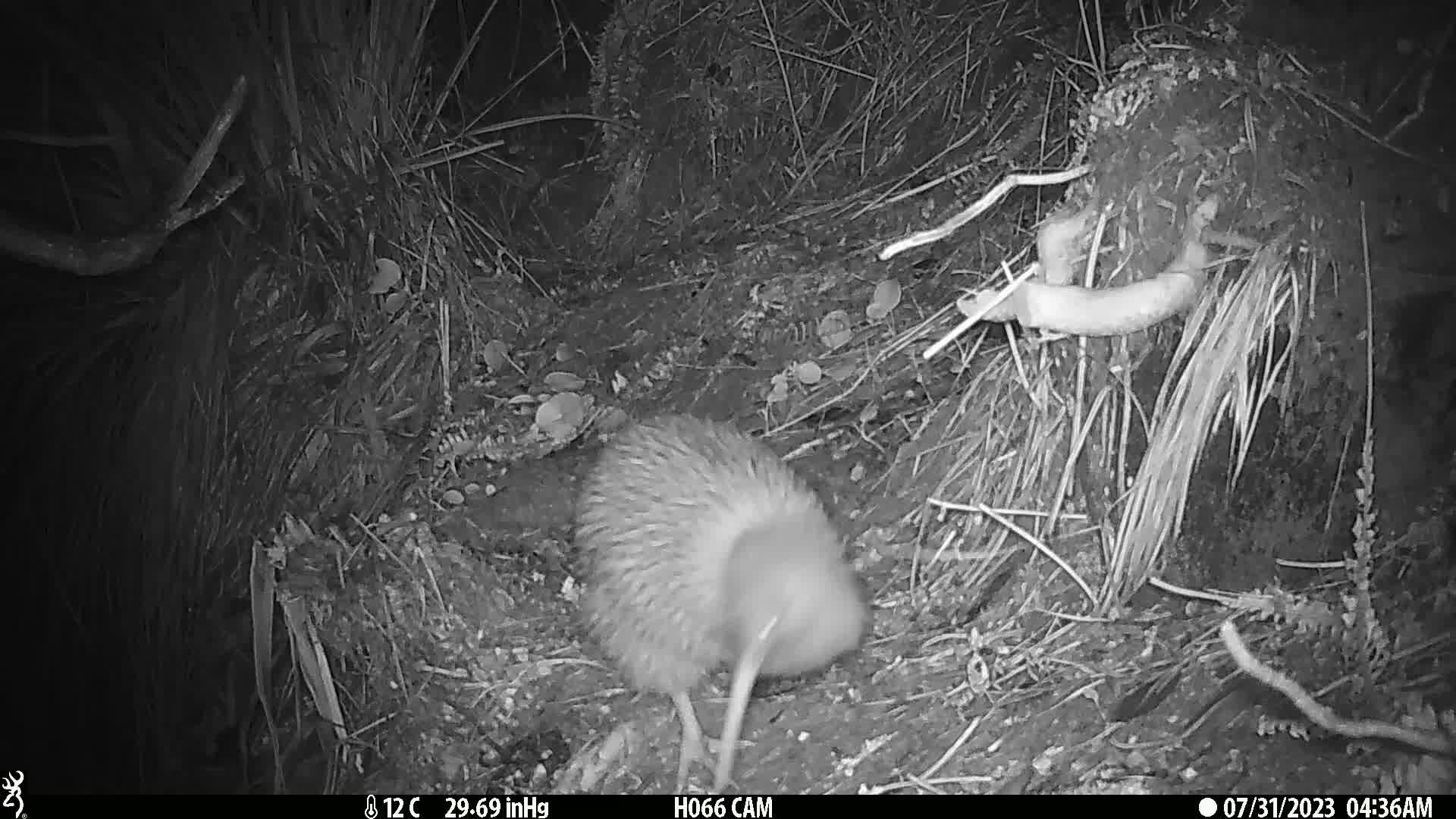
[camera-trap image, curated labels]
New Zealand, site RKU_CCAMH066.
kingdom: Animalia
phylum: Chordata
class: Aves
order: Apterygiformes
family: Apterygidae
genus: Apteryx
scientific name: Apteryx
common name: kiwi